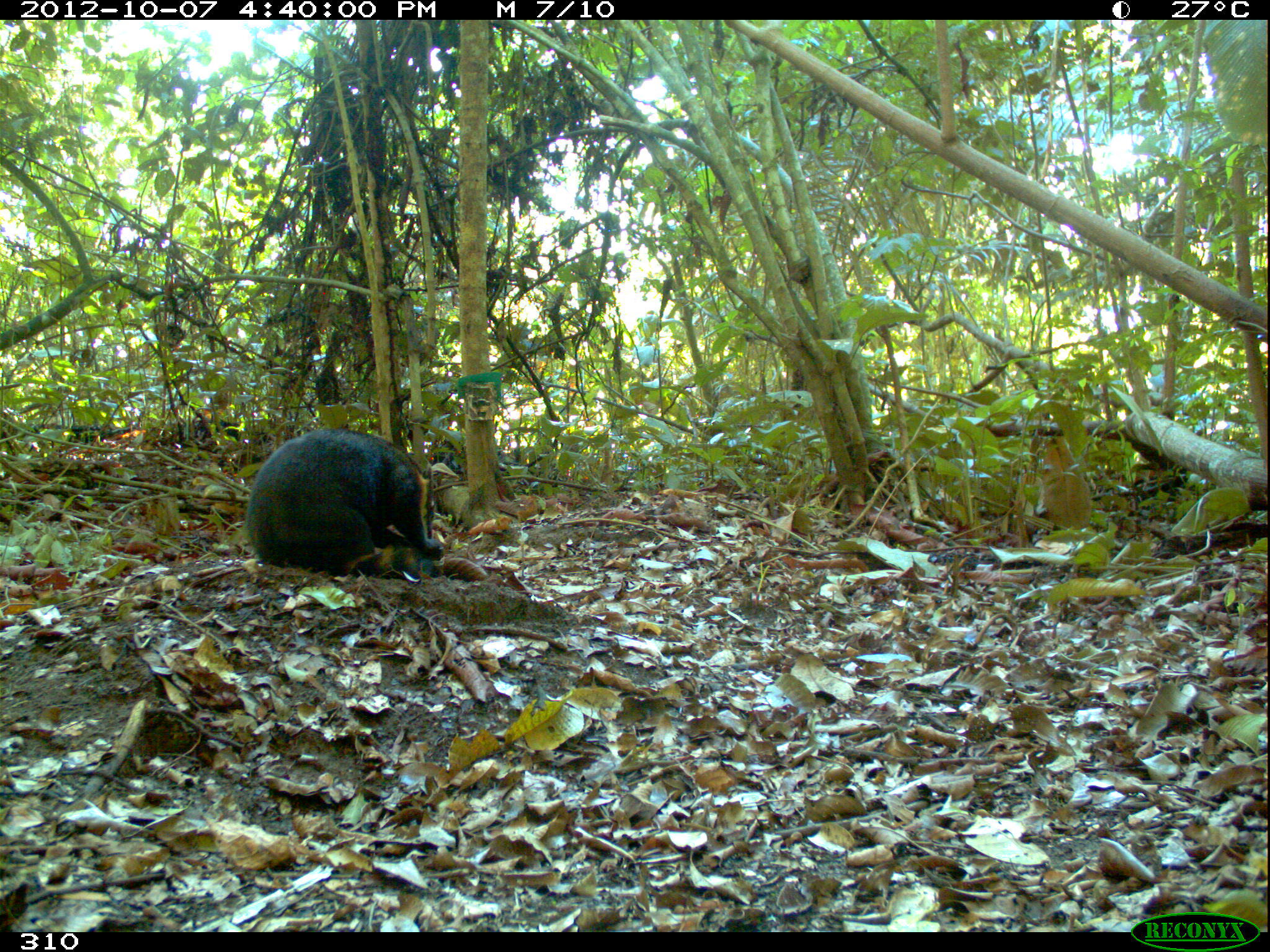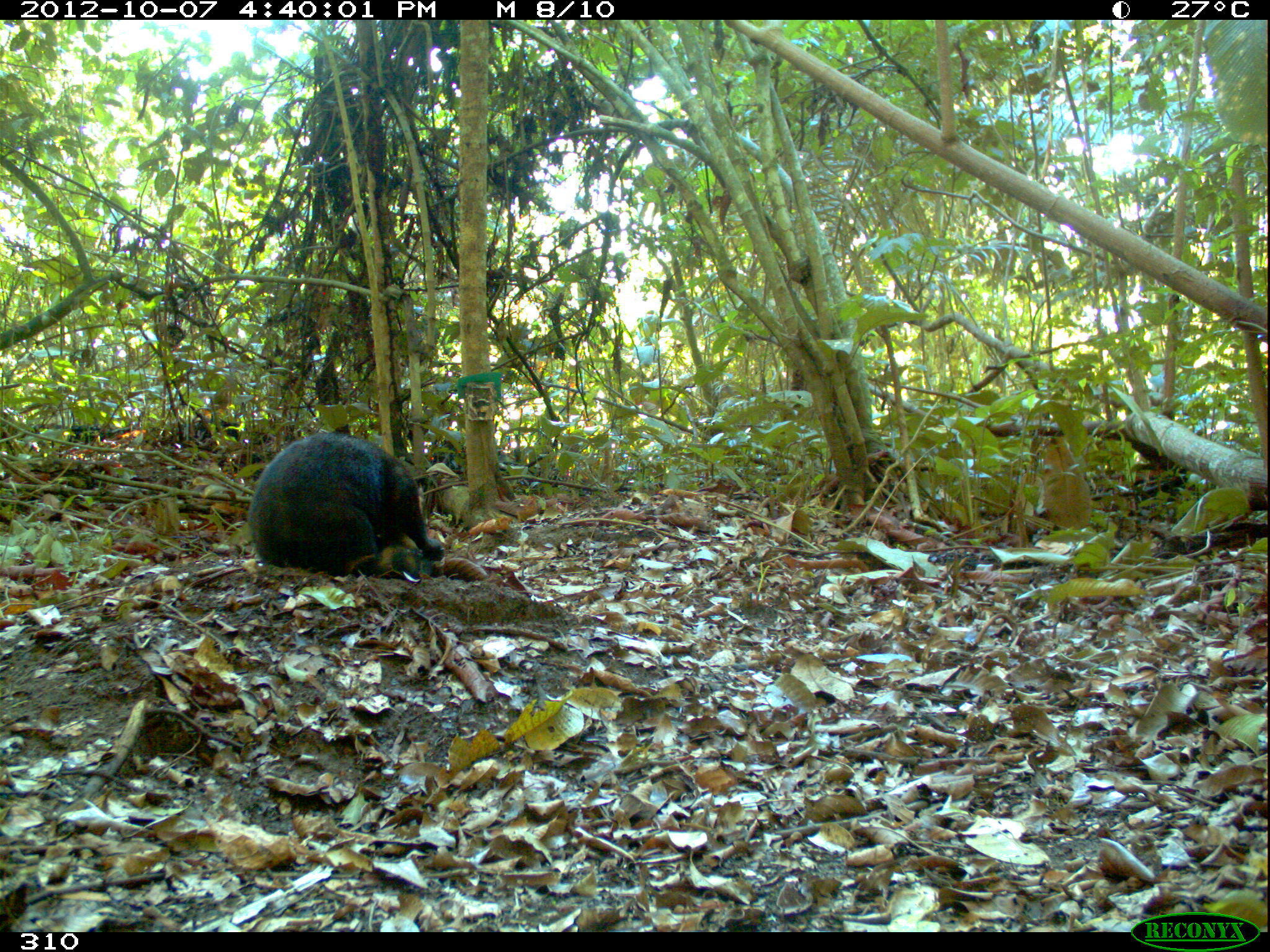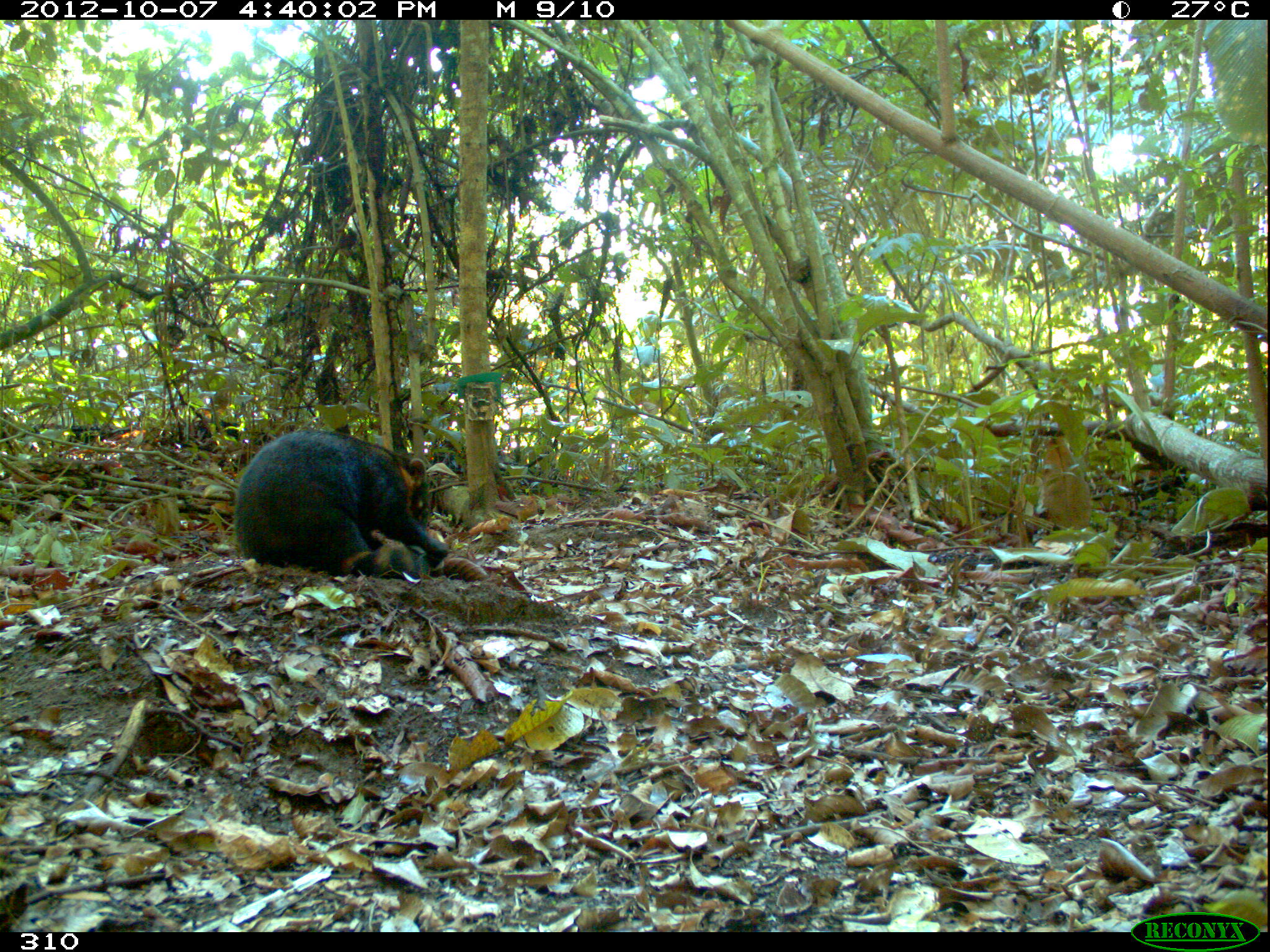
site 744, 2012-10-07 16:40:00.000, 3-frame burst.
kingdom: Animalia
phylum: Chordata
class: Mammalia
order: Carnivora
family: Procyonidae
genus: Nasua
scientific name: Nasua nasua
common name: south american coati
Nasua nasua (south american coati).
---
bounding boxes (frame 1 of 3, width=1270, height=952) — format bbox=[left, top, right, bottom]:
nasua nasua: bbox=[245, 427, 443, 576]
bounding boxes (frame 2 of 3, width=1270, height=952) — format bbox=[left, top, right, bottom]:
nasua nasua: bbox=[248, 433, 444, 577]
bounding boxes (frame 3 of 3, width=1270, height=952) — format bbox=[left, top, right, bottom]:
nasua nasua: bbox=[233, 429, 451, 578]